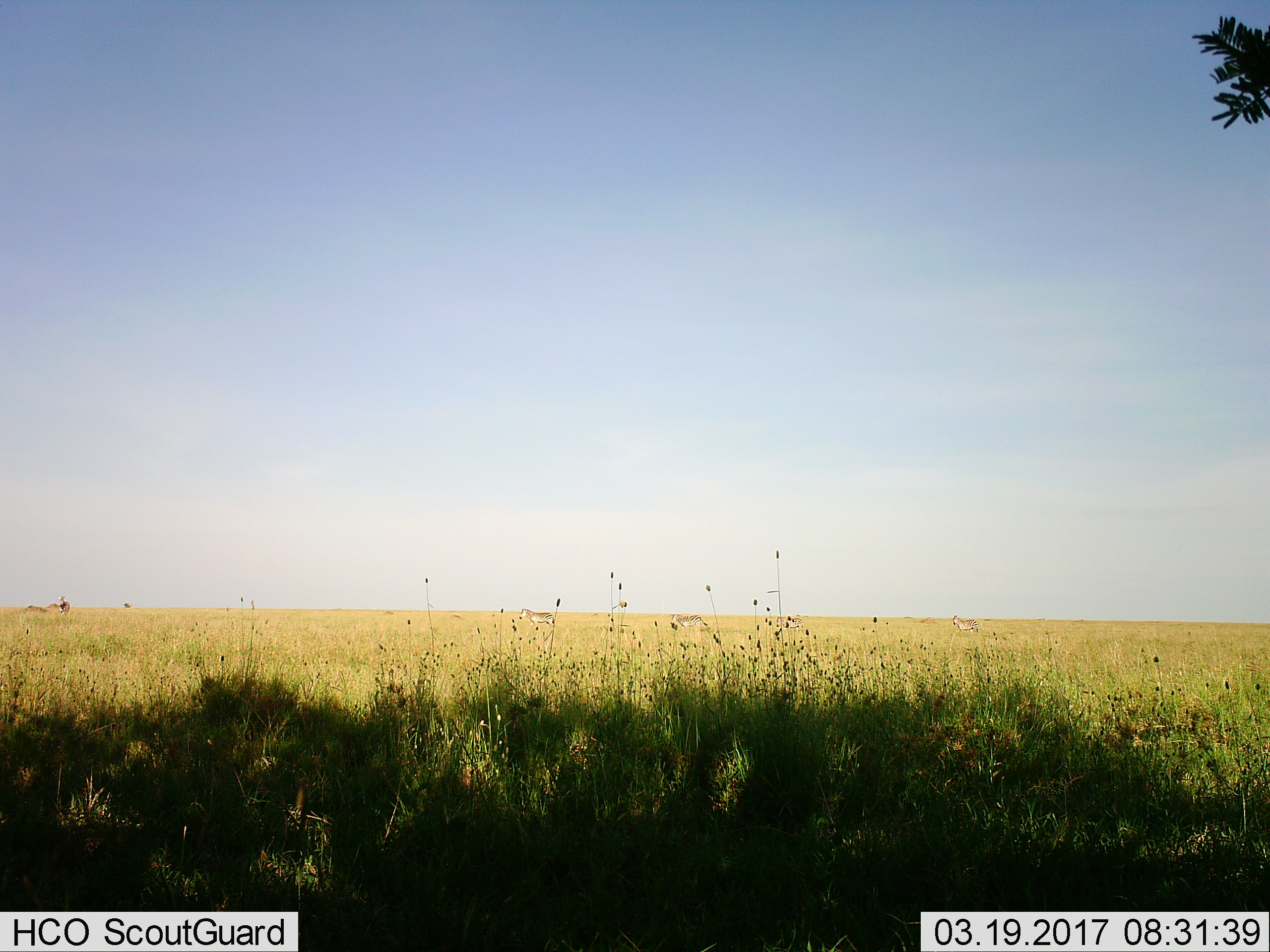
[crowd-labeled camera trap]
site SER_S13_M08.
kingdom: Animalia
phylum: Chordata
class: Mammalia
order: Perissodactyla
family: Equidae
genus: Equus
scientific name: Equus quagga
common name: plains zebra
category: zebraplains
Zebraplains (plains zebra) (Equus quagga), count 5. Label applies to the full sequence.